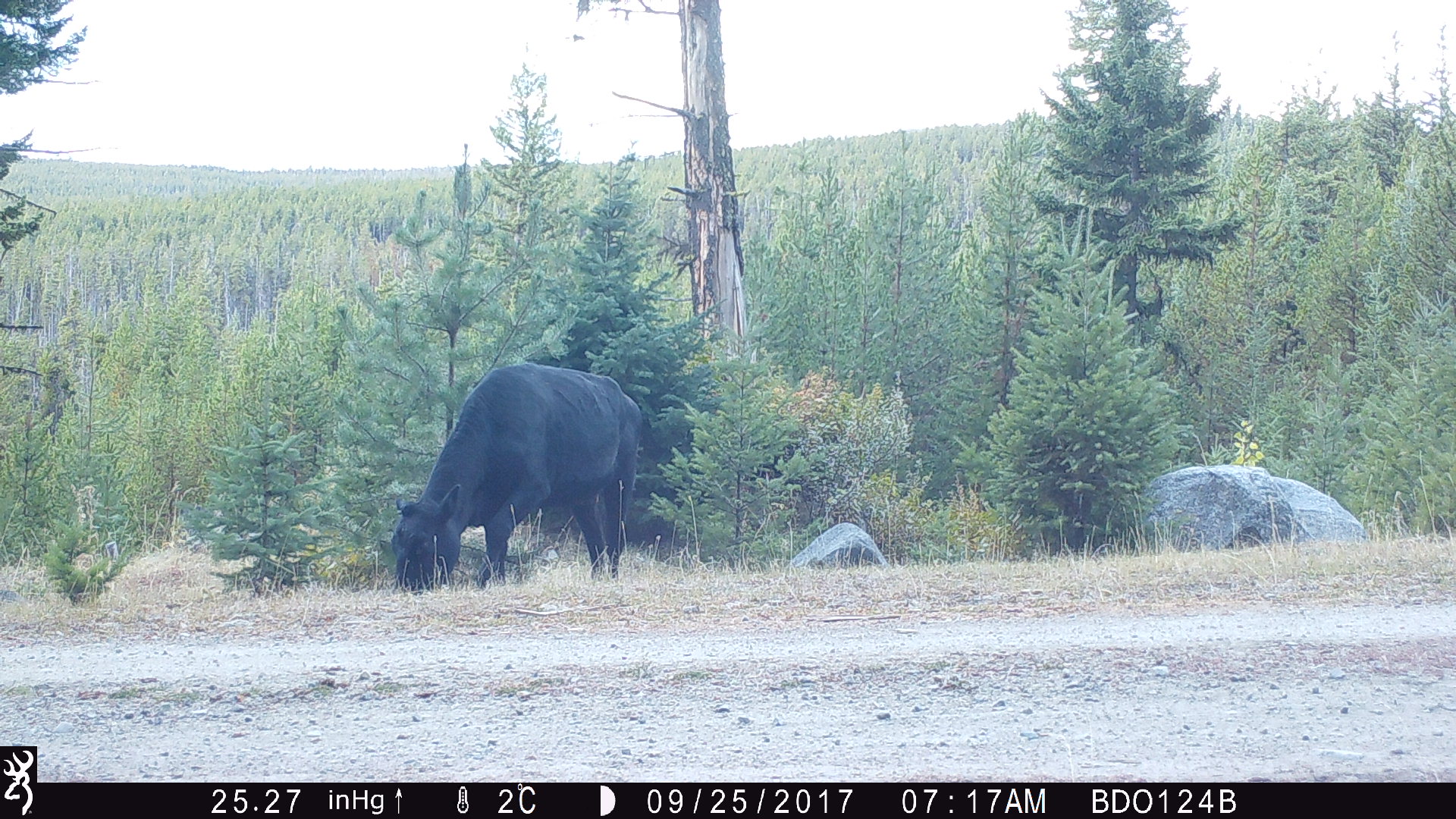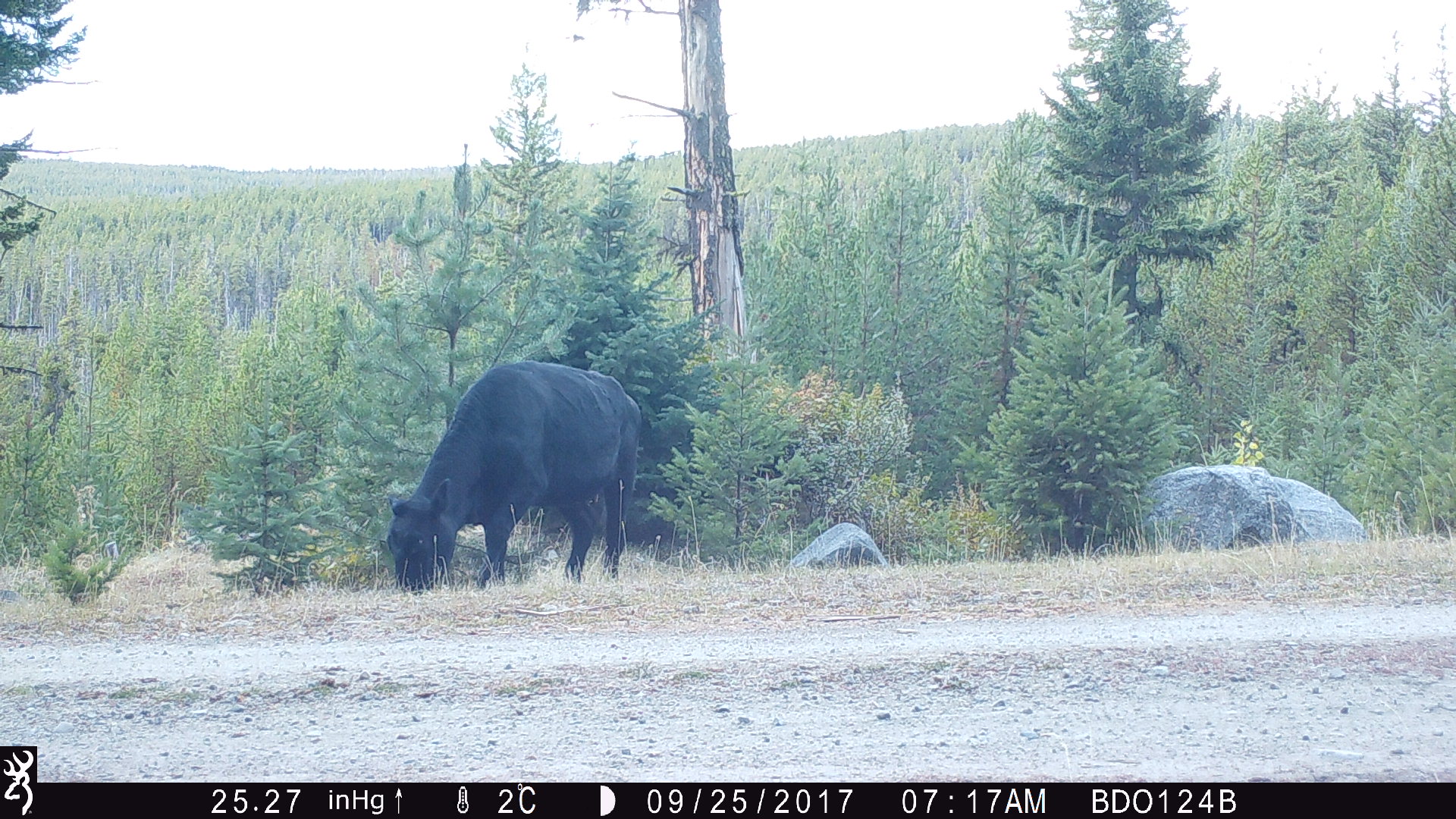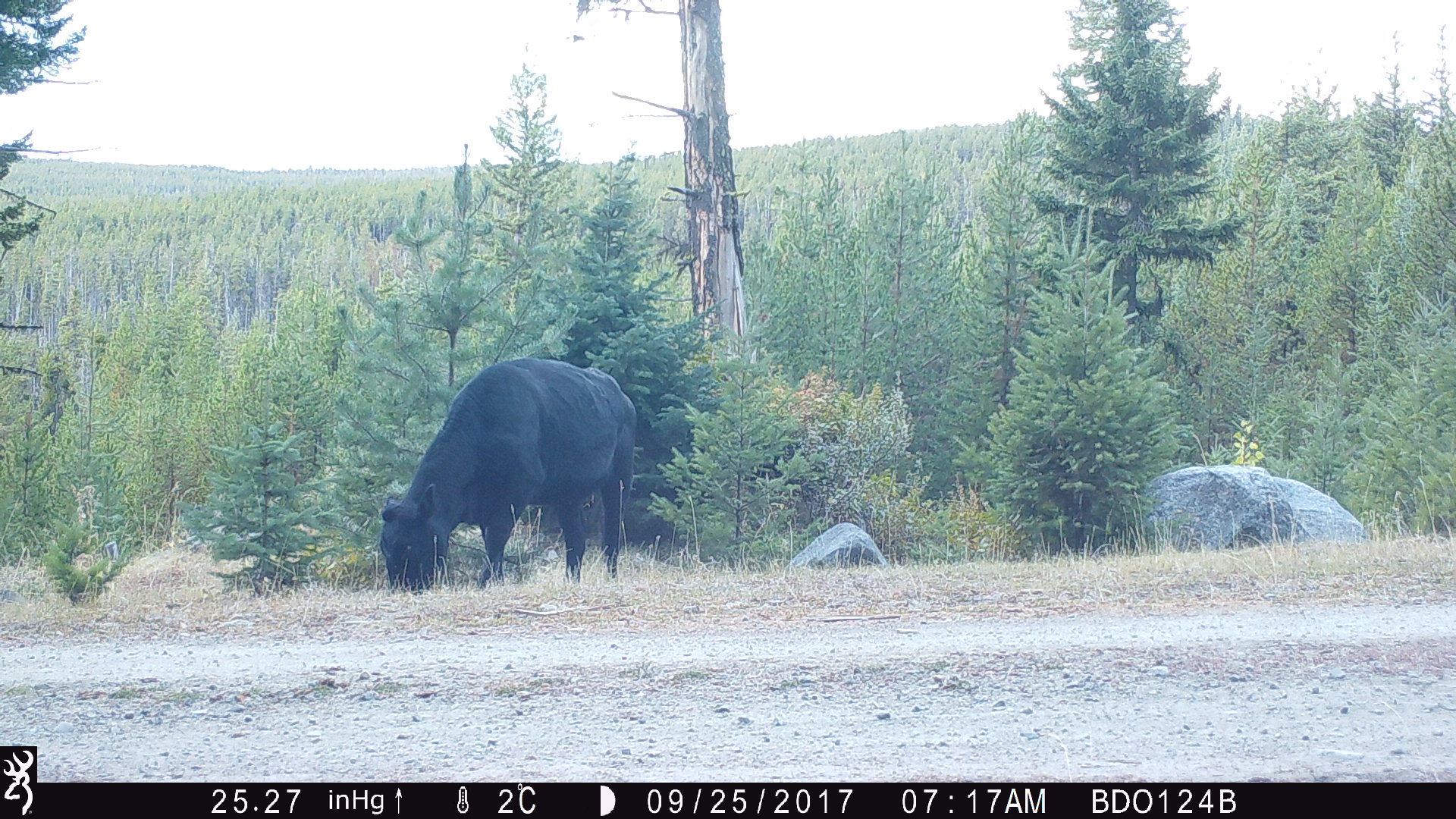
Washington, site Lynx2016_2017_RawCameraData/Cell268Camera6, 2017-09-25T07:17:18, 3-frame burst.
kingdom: Animalia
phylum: Chordata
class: Mammalia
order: Artiodactyla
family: Bovidae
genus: Bos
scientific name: Bos taurus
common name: domestic cattle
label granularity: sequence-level